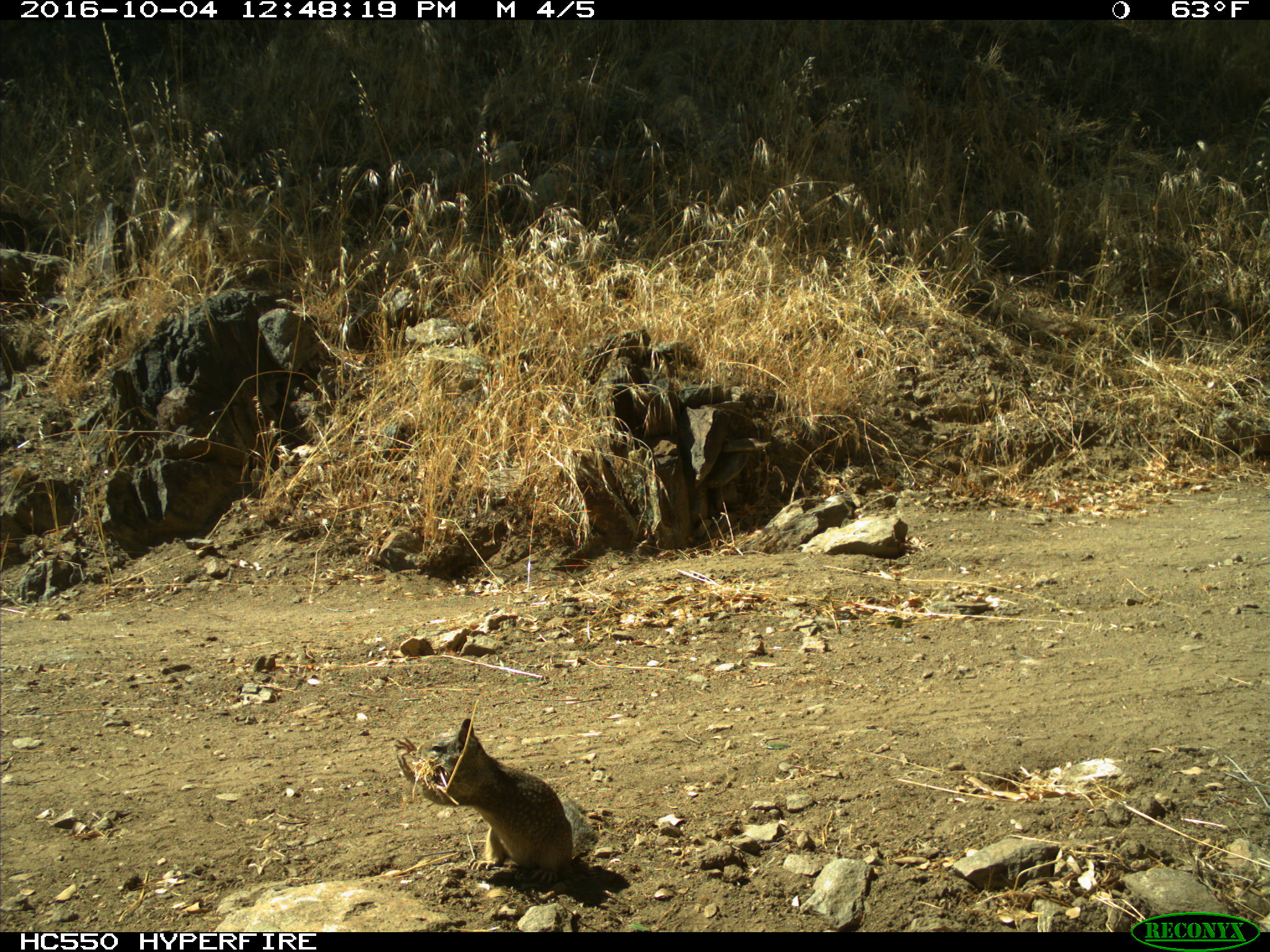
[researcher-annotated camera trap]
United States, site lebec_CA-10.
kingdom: Animalia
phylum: Chordata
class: Mammalia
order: Rodentia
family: Sciuridae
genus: Otospermophilus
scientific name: Otospermophilus beecheyi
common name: california ground squirrel